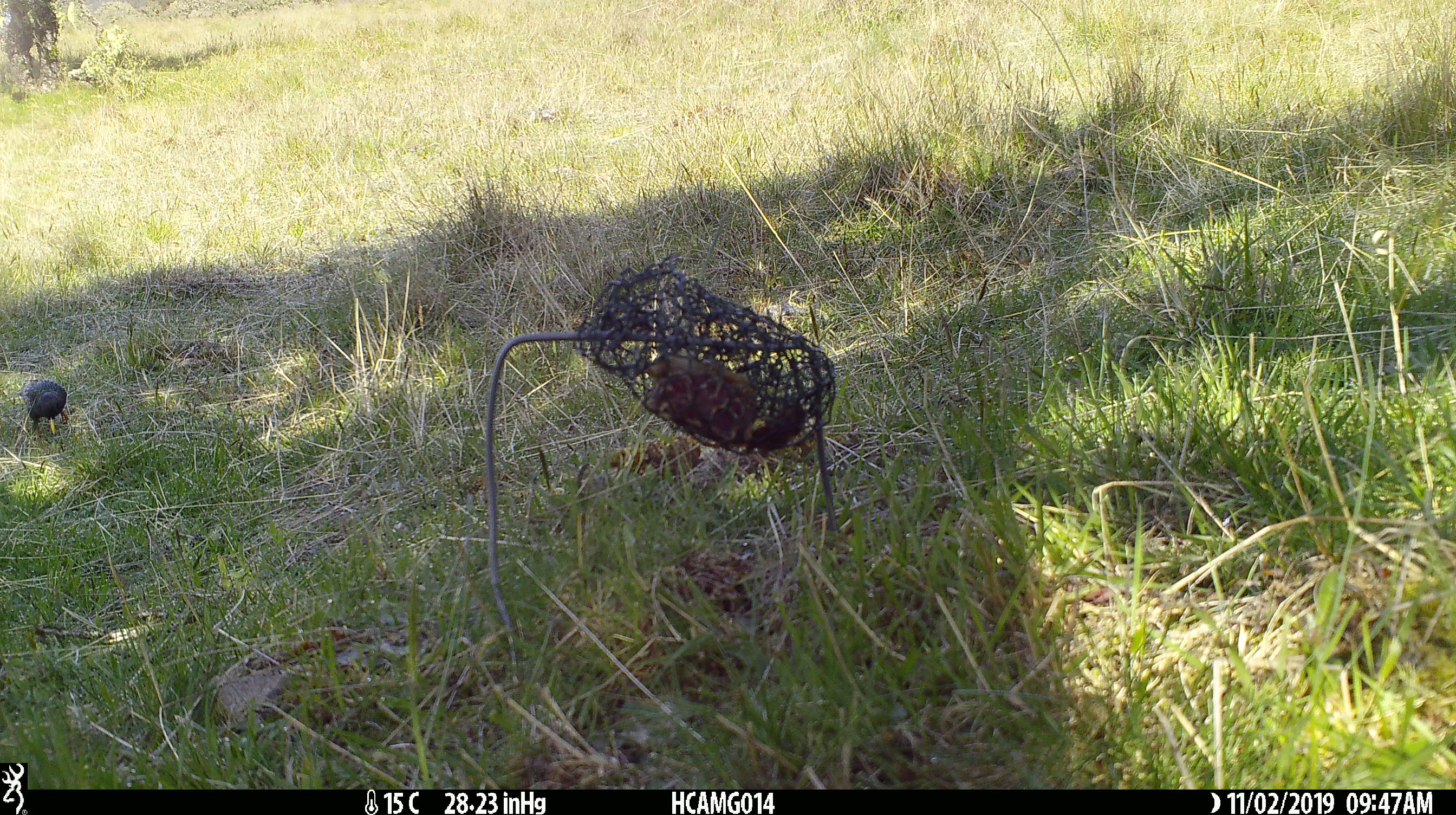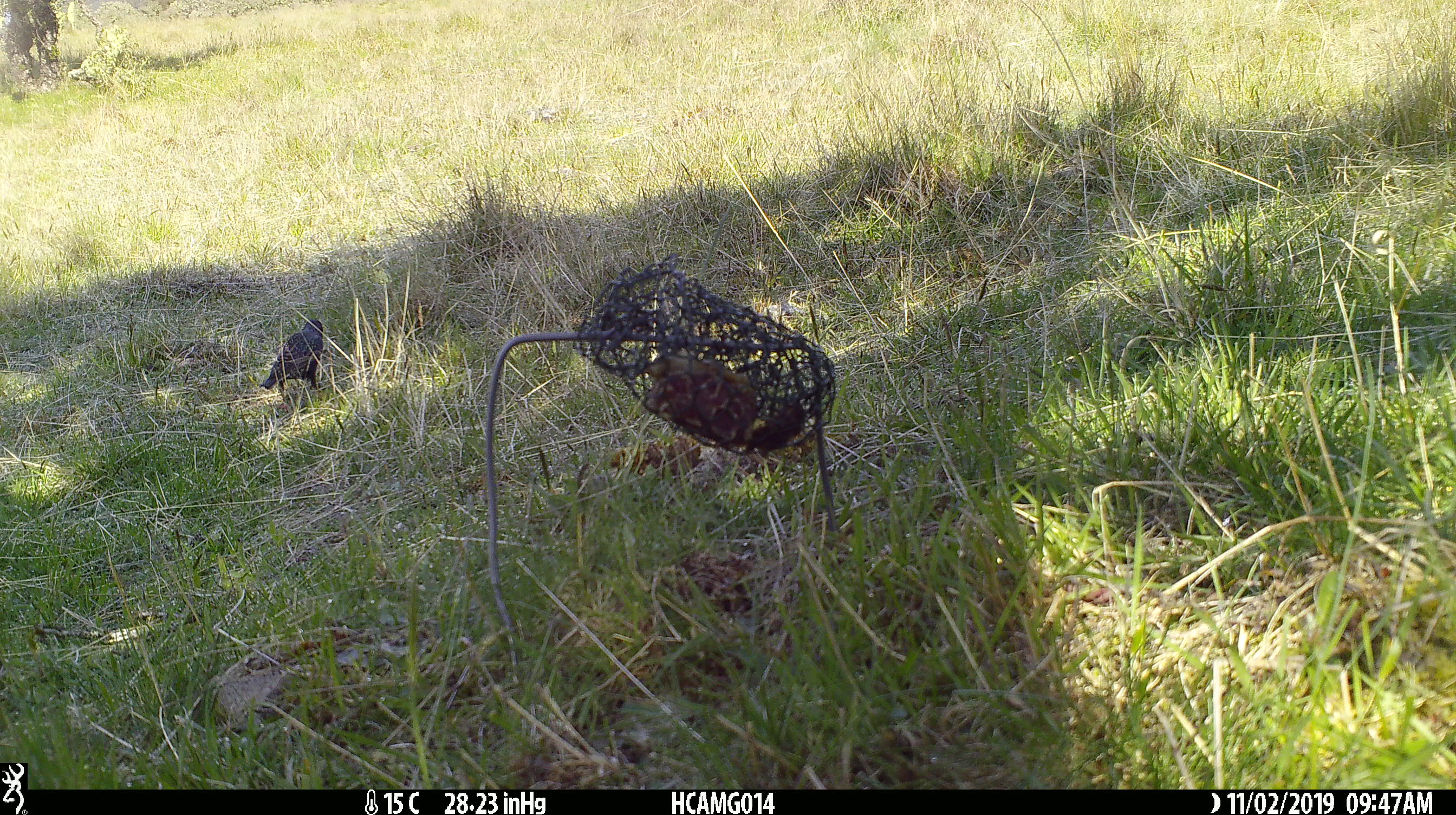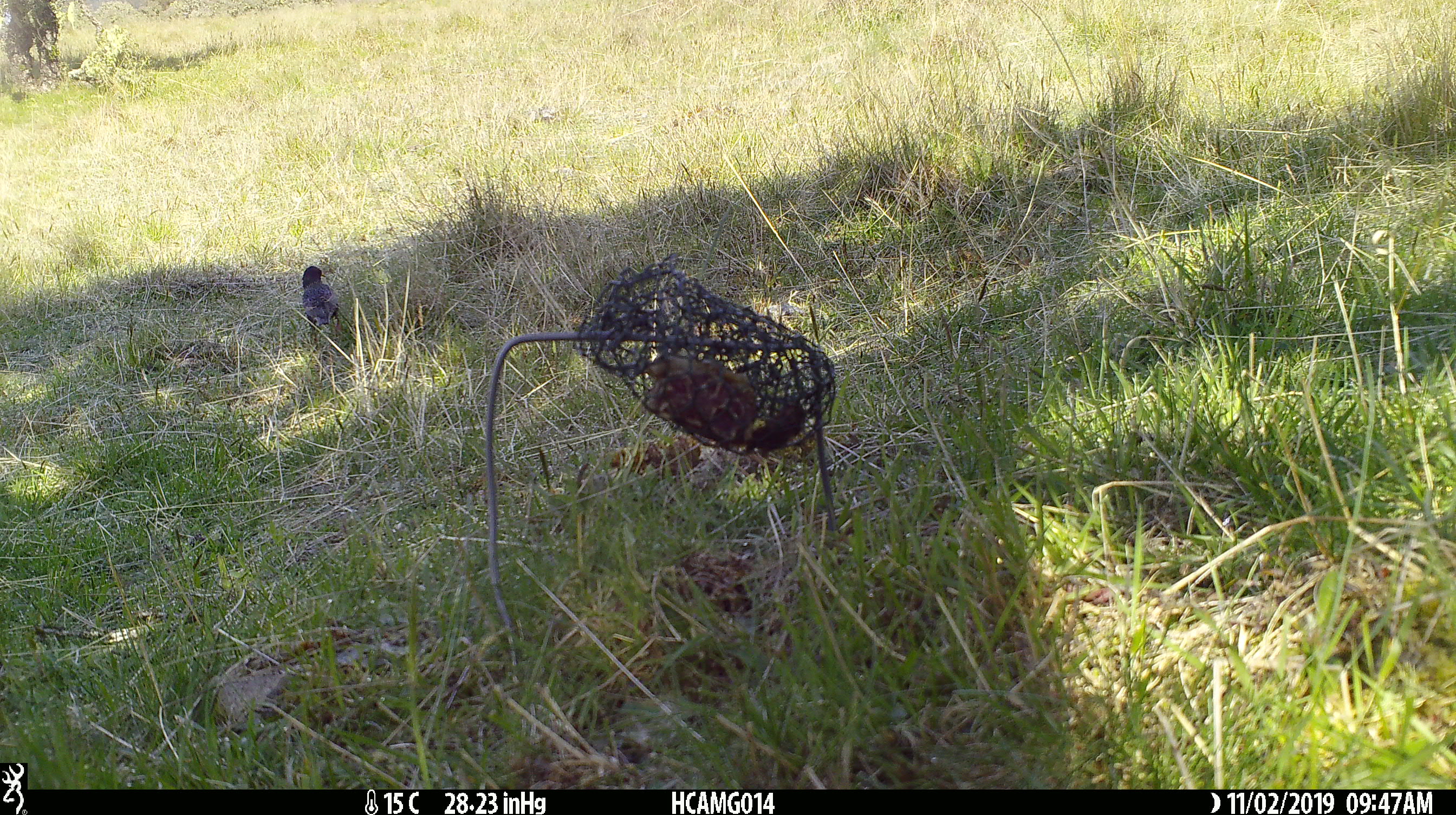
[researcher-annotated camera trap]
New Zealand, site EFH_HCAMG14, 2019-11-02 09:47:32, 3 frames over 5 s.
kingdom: Animalia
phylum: Chordata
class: Aves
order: Passeriformes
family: Sturnidae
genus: Sturnus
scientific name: Sturnus vulgaris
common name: european starling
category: starling